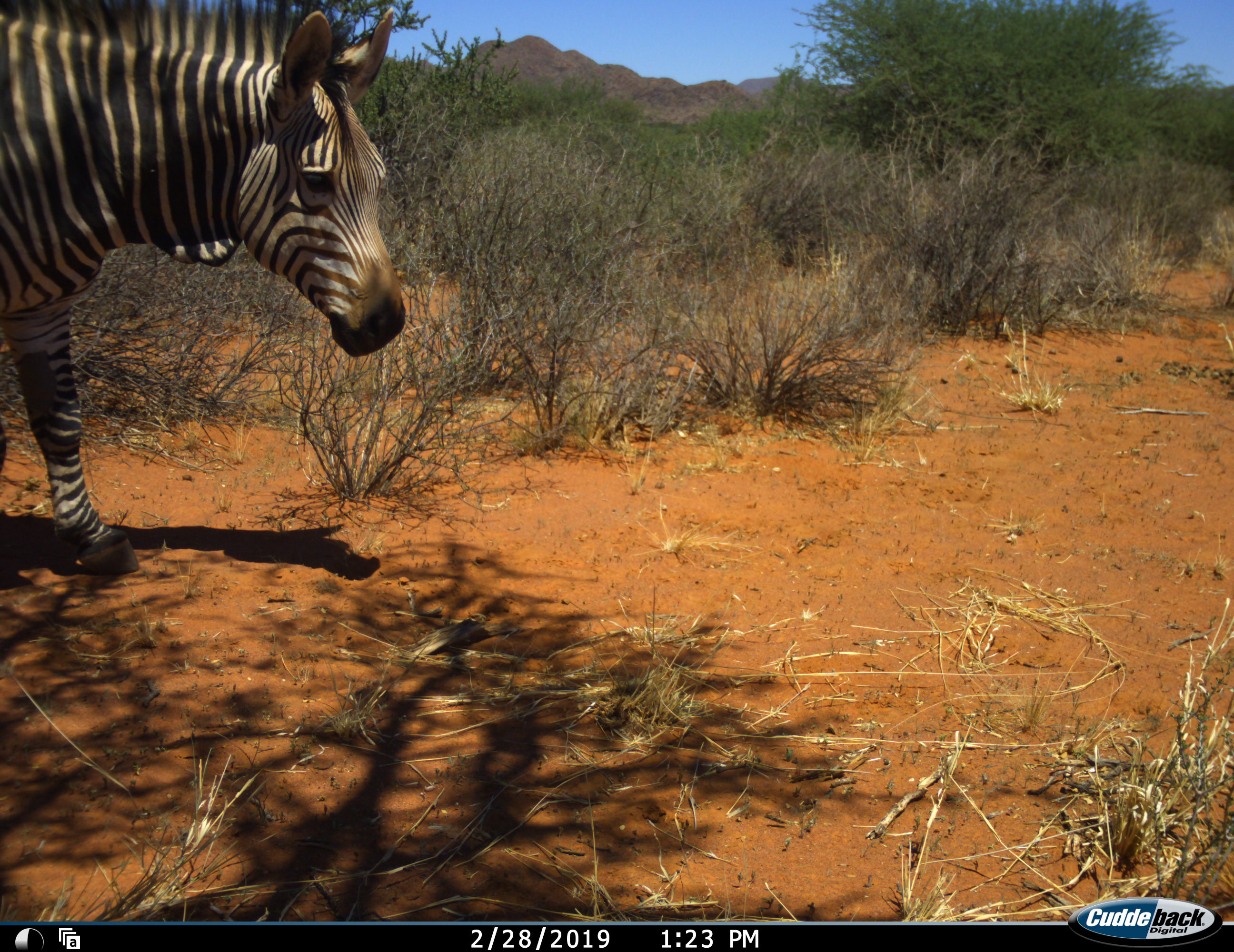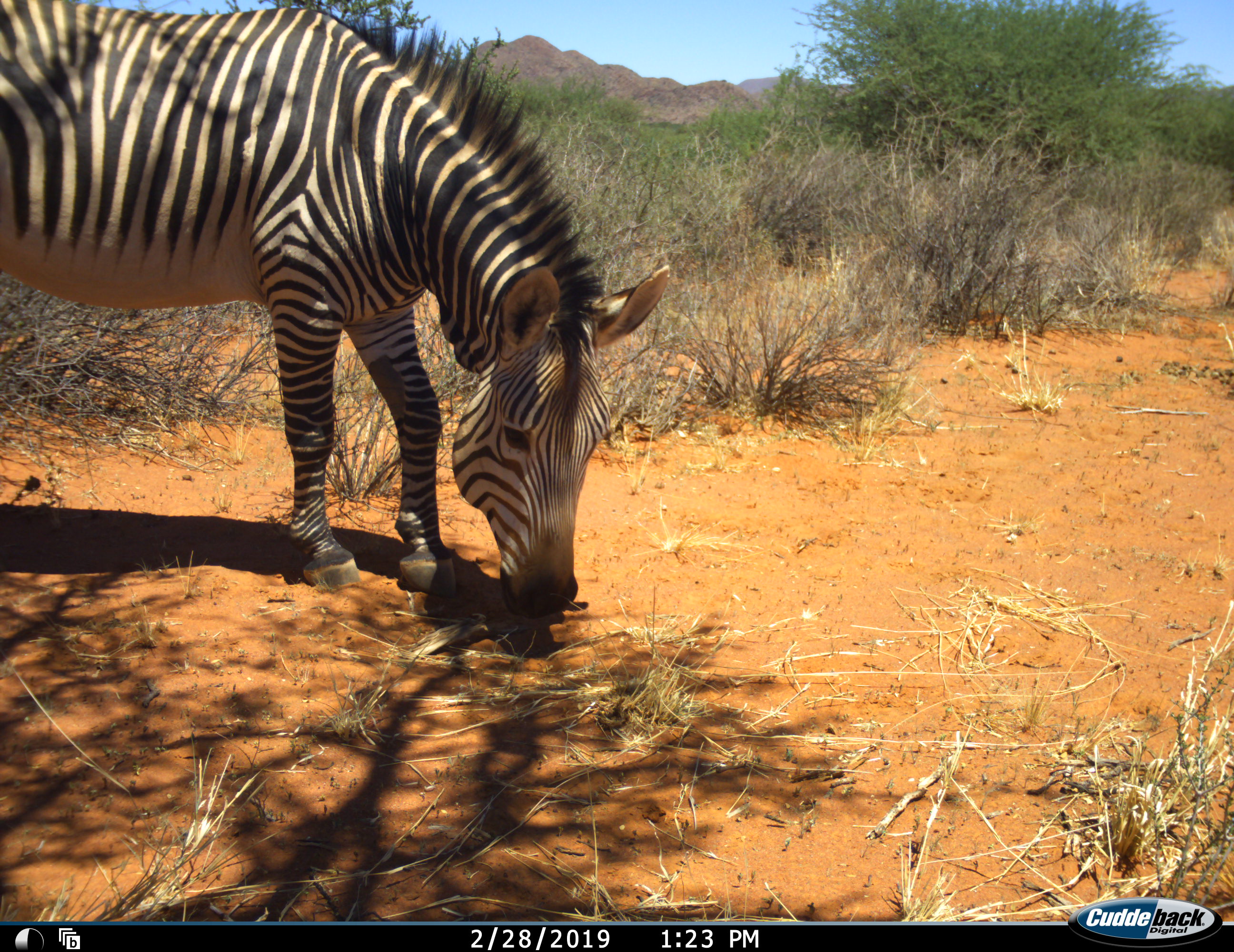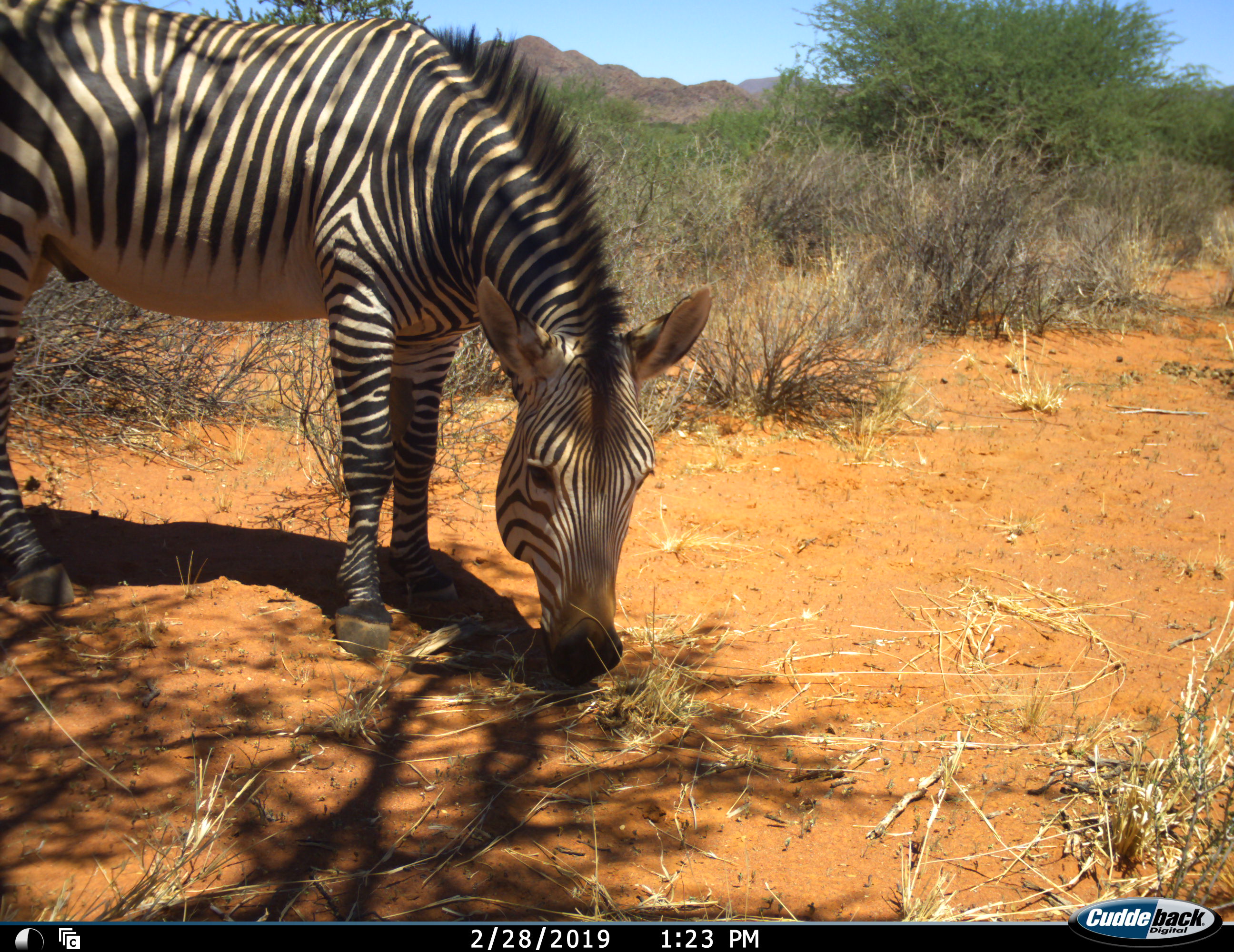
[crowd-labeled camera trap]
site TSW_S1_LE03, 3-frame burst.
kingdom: Animalia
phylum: Chordata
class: Mammalia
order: Perissodactyla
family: Equidae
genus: Equus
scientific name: Equus zebra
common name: mountain zebra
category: zebramountain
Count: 1.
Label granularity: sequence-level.